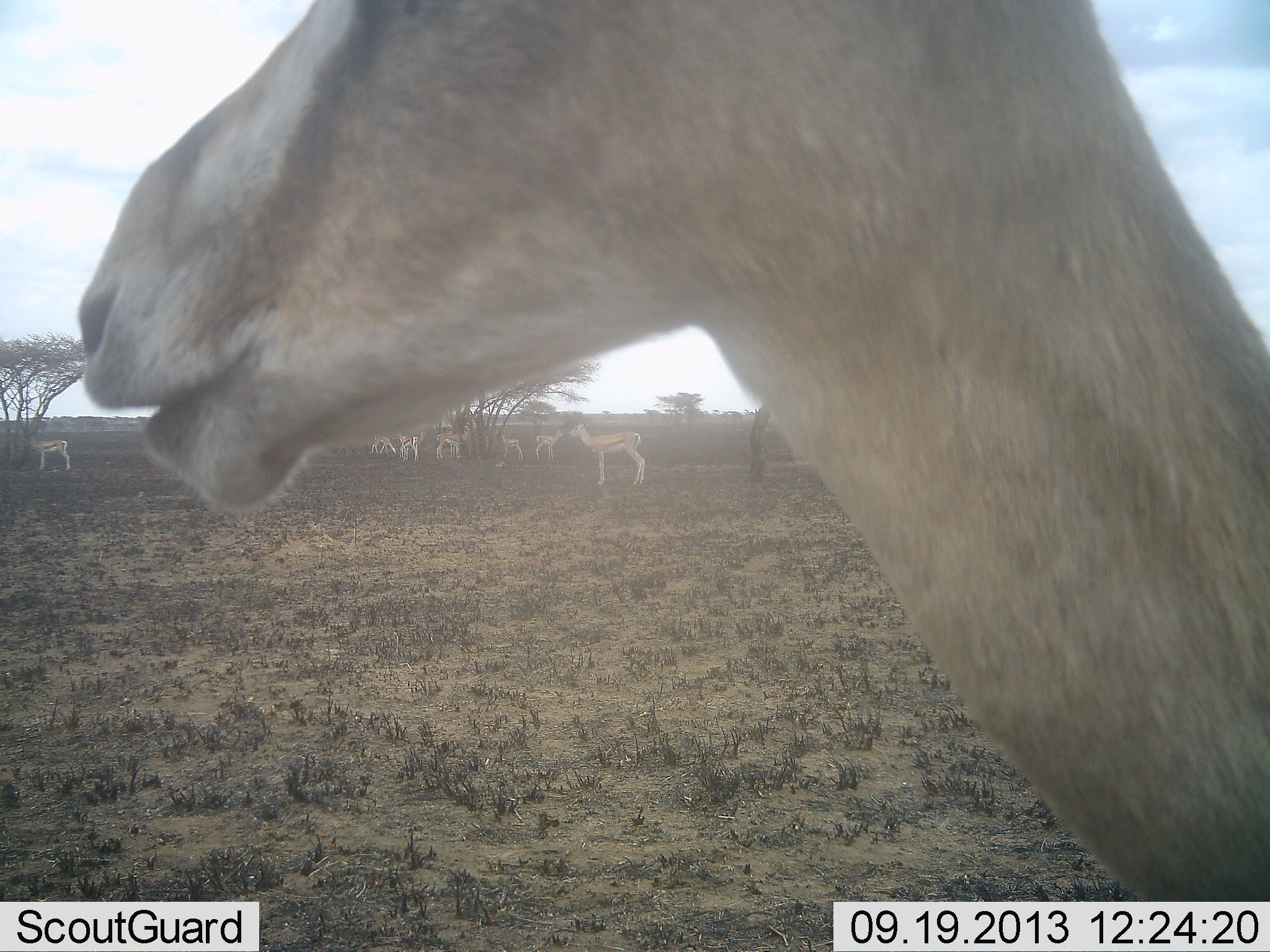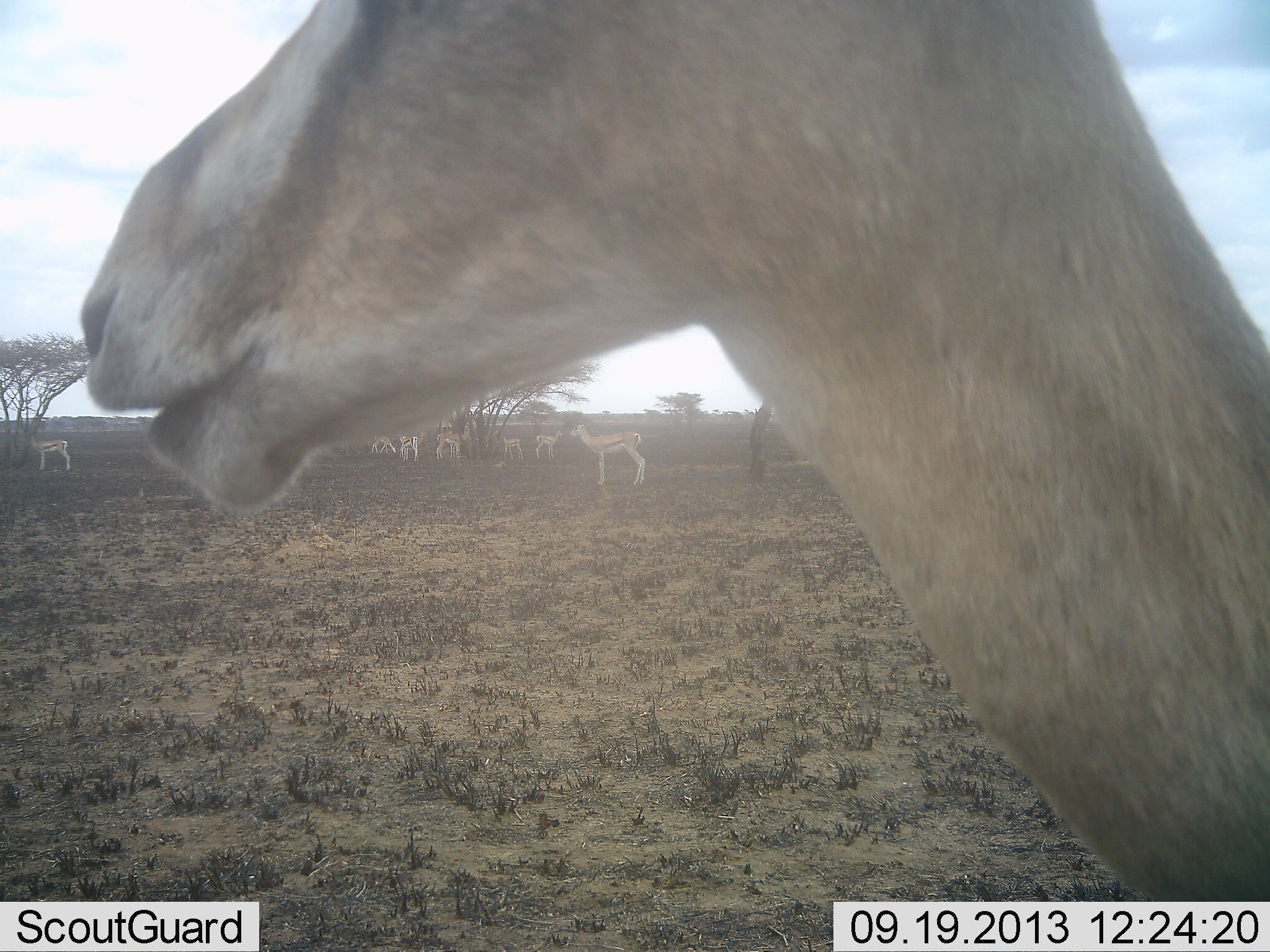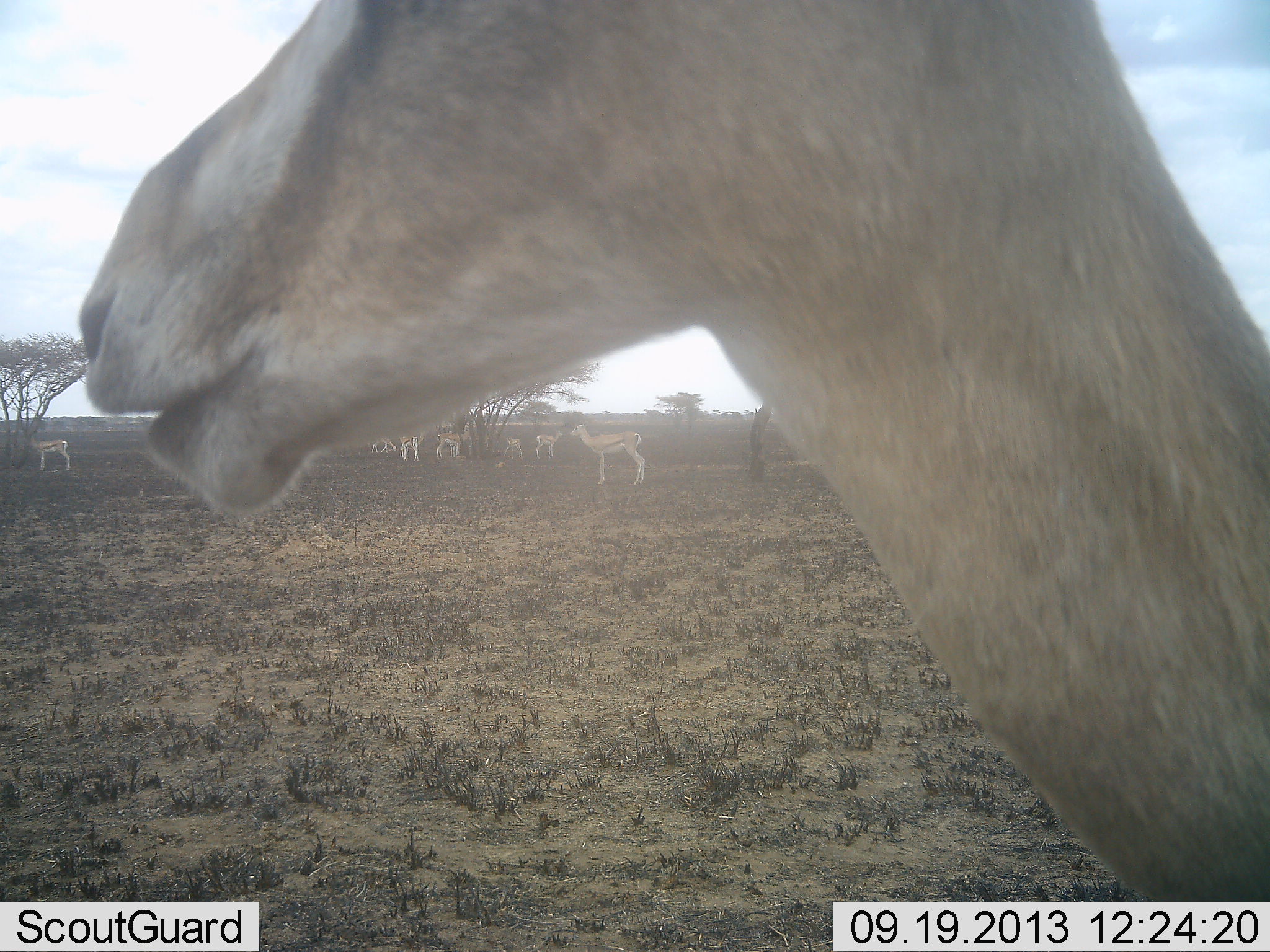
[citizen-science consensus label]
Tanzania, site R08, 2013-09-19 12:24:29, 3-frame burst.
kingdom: Animalia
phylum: Chordata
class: Mammalia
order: Artiodactyla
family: Bovidae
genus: Nanger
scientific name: Nanger granti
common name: grant's gazelle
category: gazellegrants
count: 8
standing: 91%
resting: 5%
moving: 5%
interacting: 9%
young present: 5%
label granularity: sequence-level